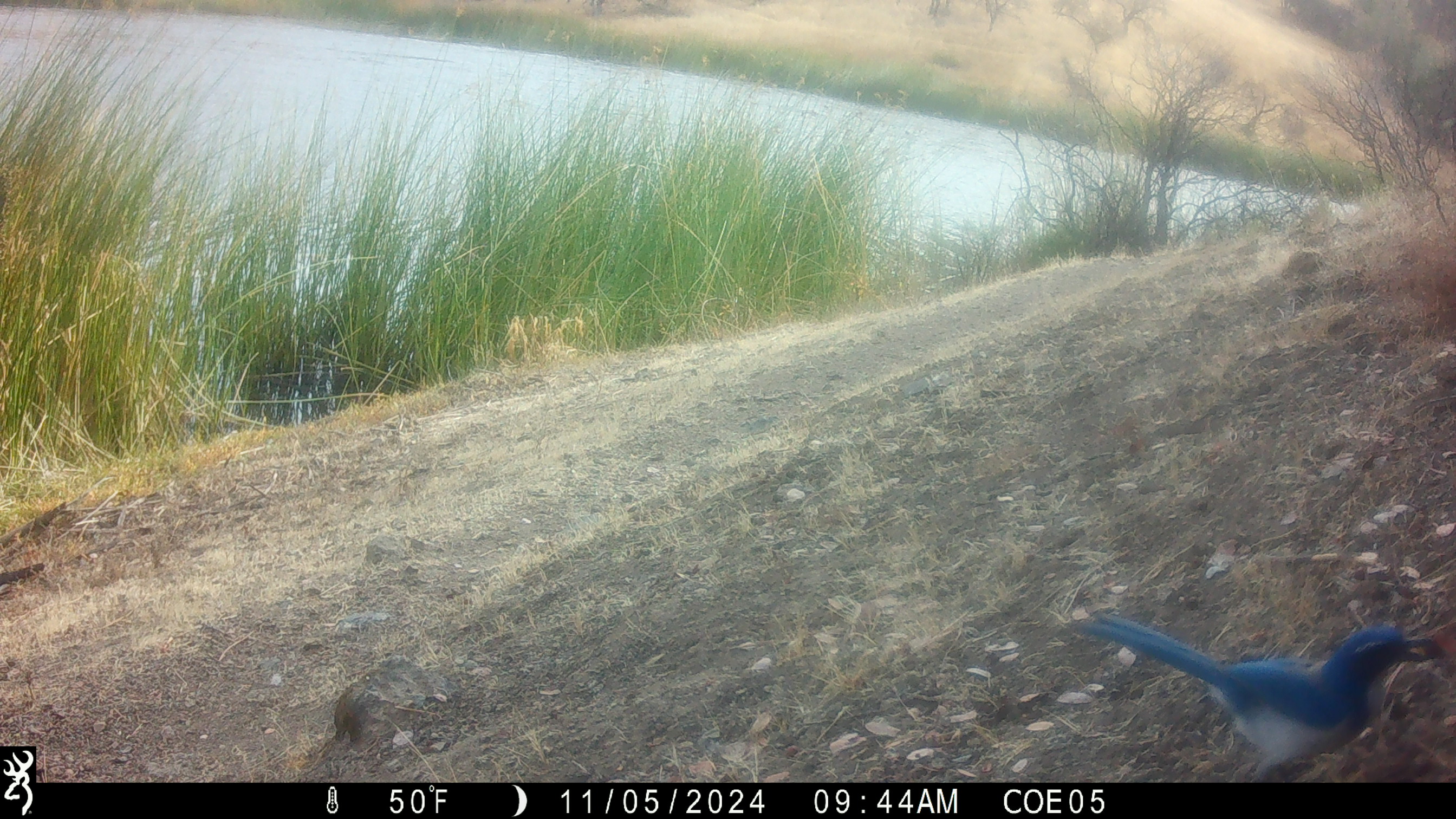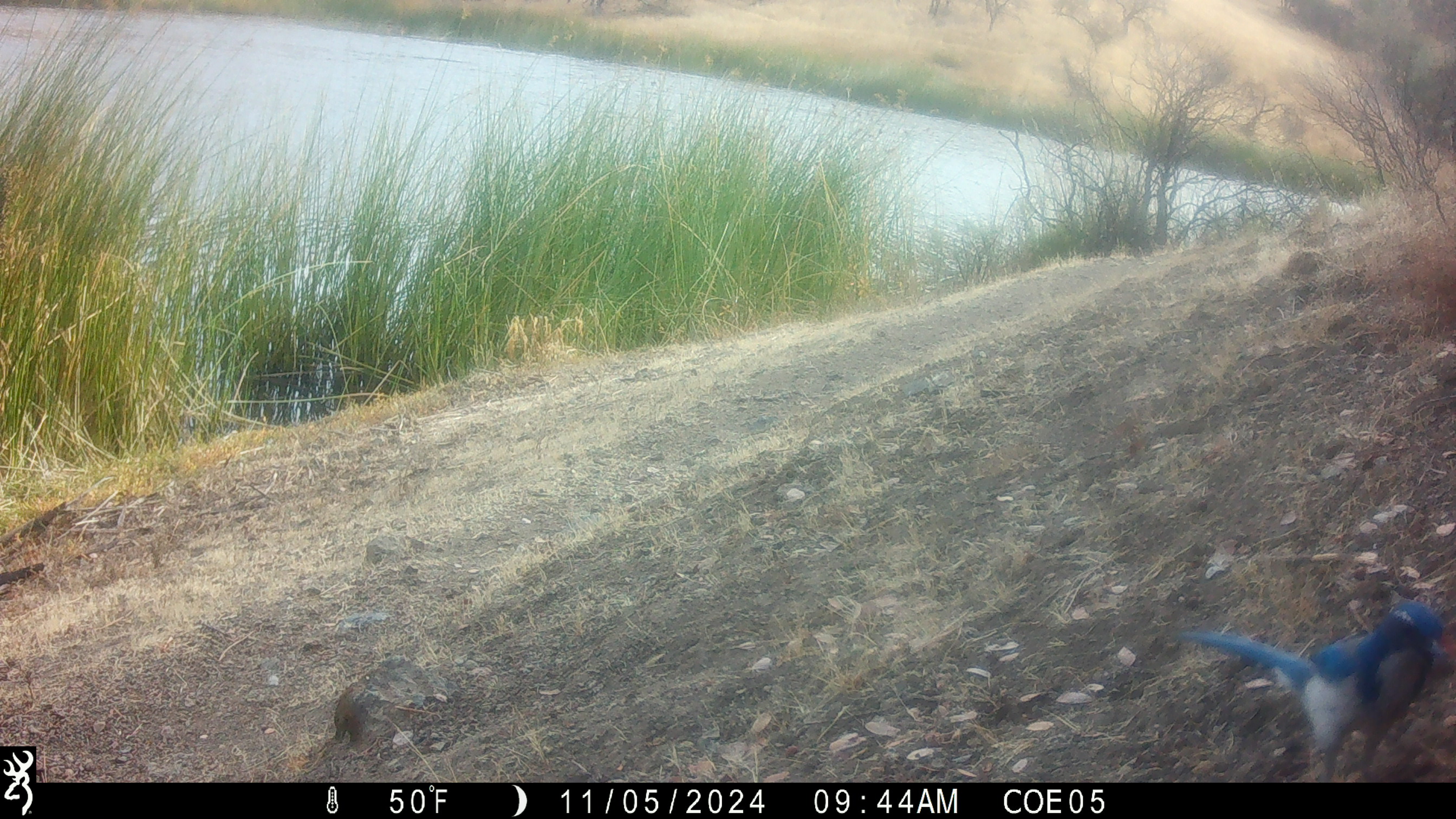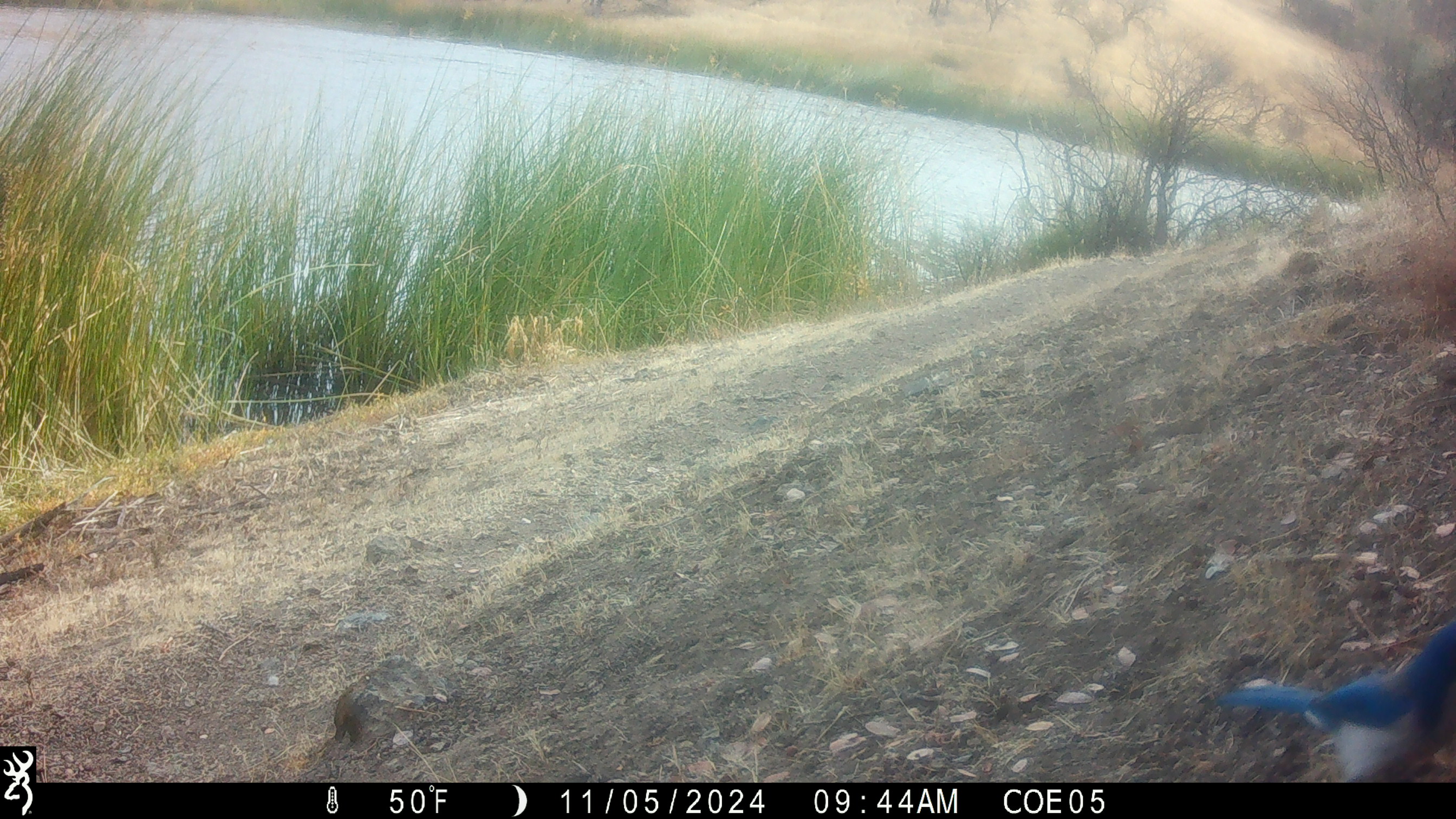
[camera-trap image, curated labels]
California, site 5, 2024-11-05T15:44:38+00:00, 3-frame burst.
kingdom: Animalia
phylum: Chordata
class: Aves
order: Passeriformes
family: Corvidae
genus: Aphelocoma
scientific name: Aphelocoma californica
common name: california scrub jay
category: western scrub-jay